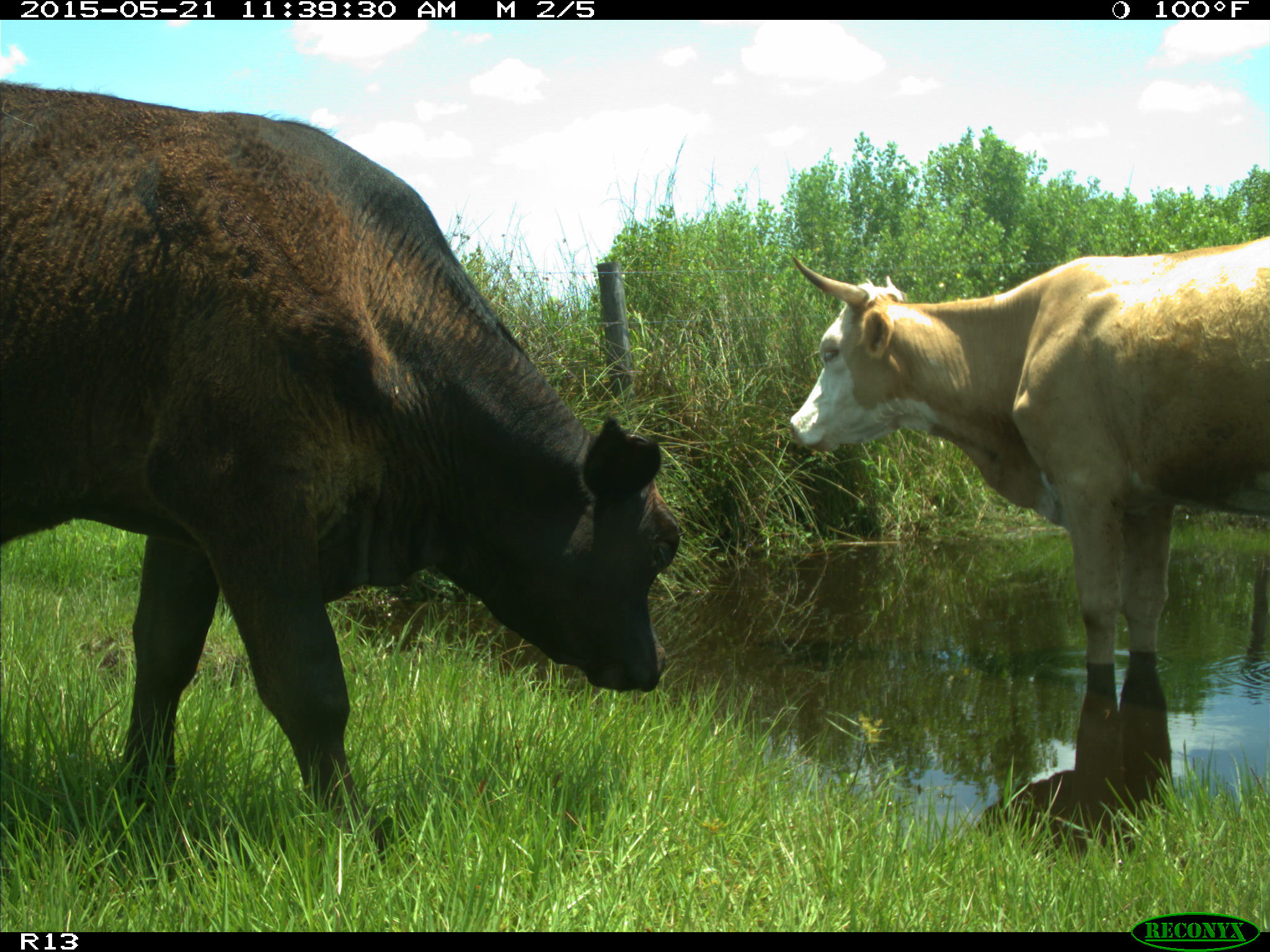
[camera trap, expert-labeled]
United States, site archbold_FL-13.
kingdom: Animalia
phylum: Chordata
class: Mammalia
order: Artiodactyla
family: Bovidae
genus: Bos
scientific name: Bos taurus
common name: domestic cow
Bos taurus (domestic cow).